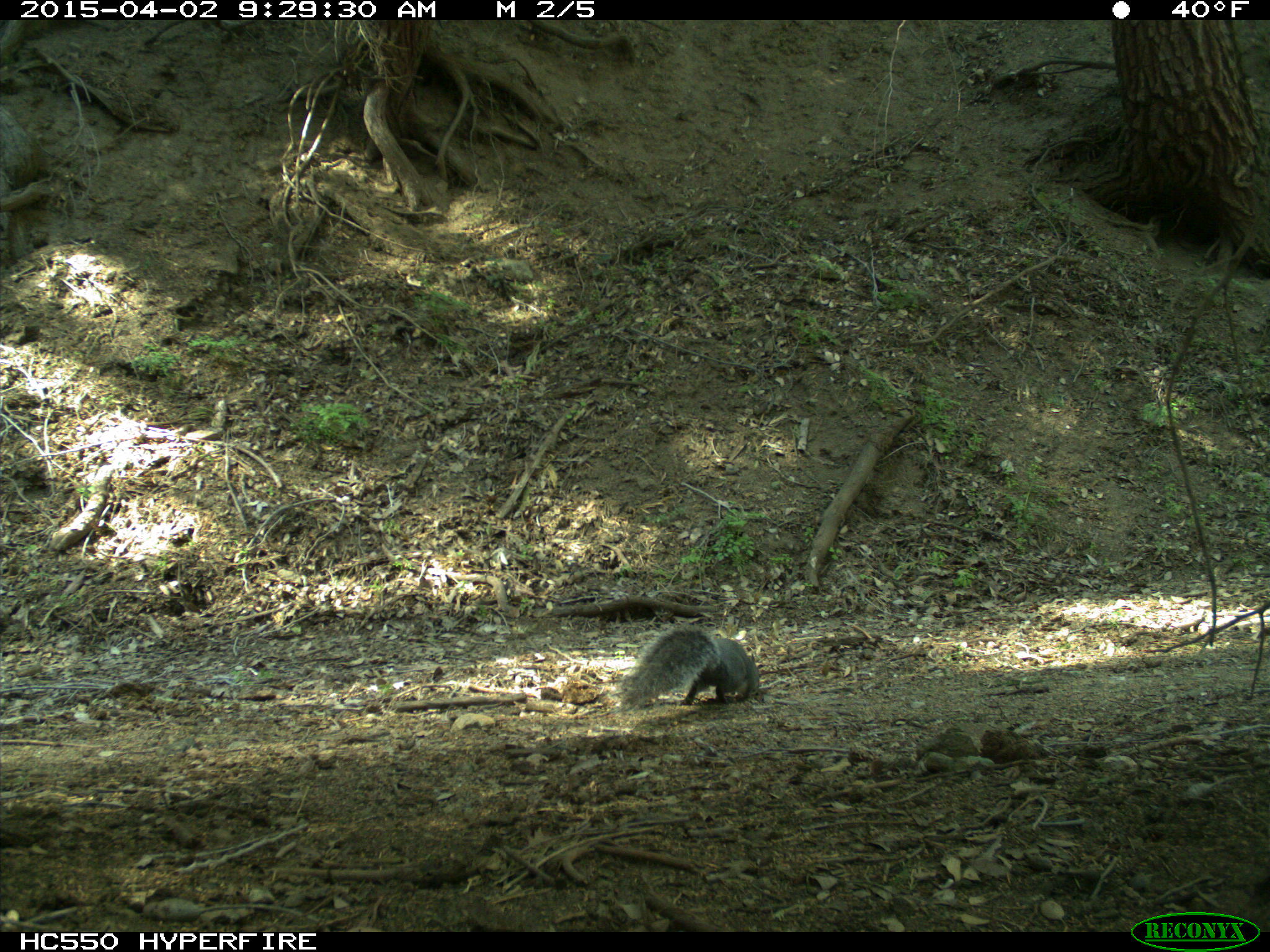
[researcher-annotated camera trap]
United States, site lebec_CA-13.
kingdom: Animalia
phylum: Chordata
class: Mammalia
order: Rodentia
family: Sciuridae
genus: Sciurus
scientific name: Sciurus carolinensis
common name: eastern gray squirrel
Sciurus carolinensis (eastern gray squirrel).